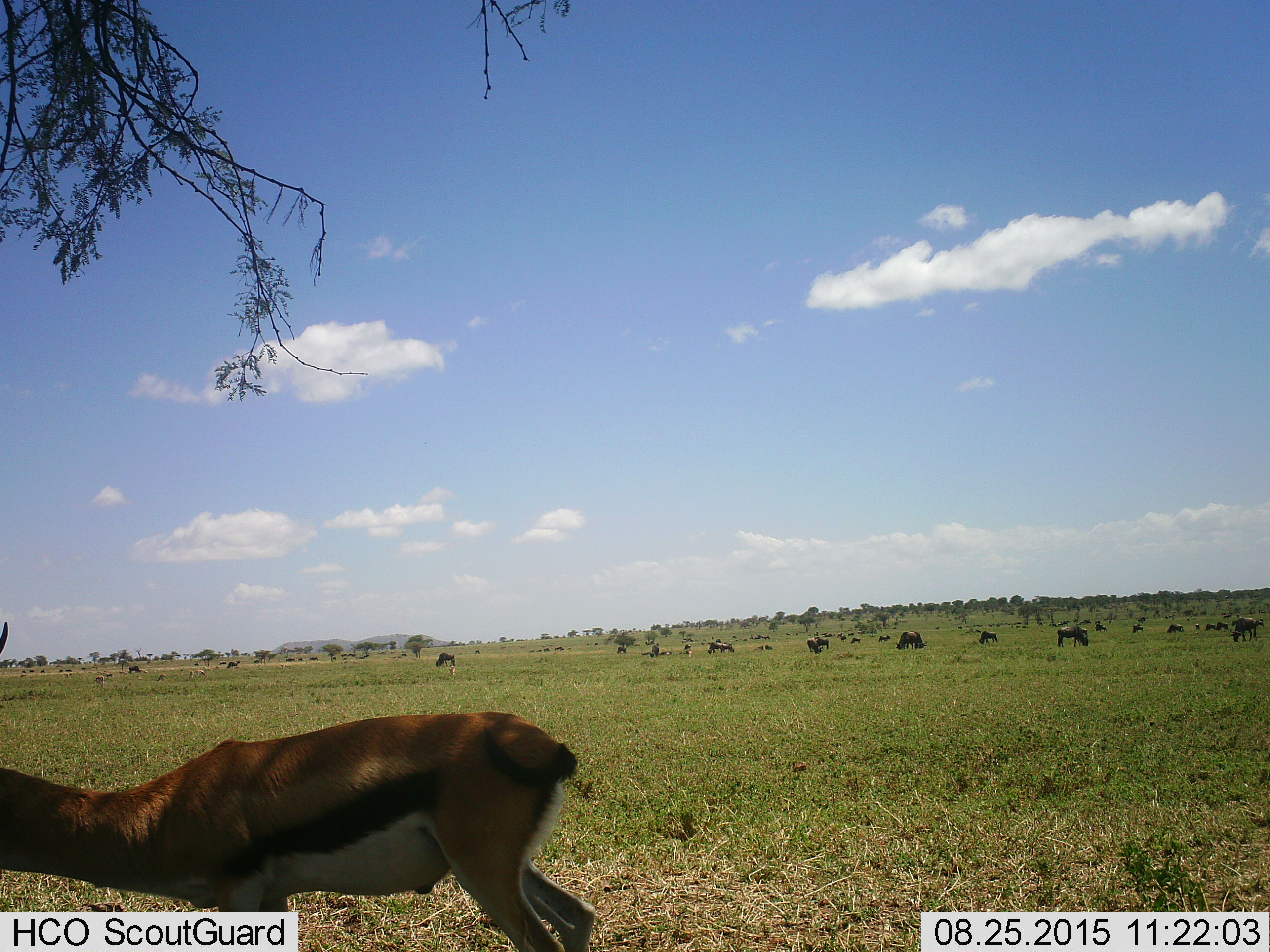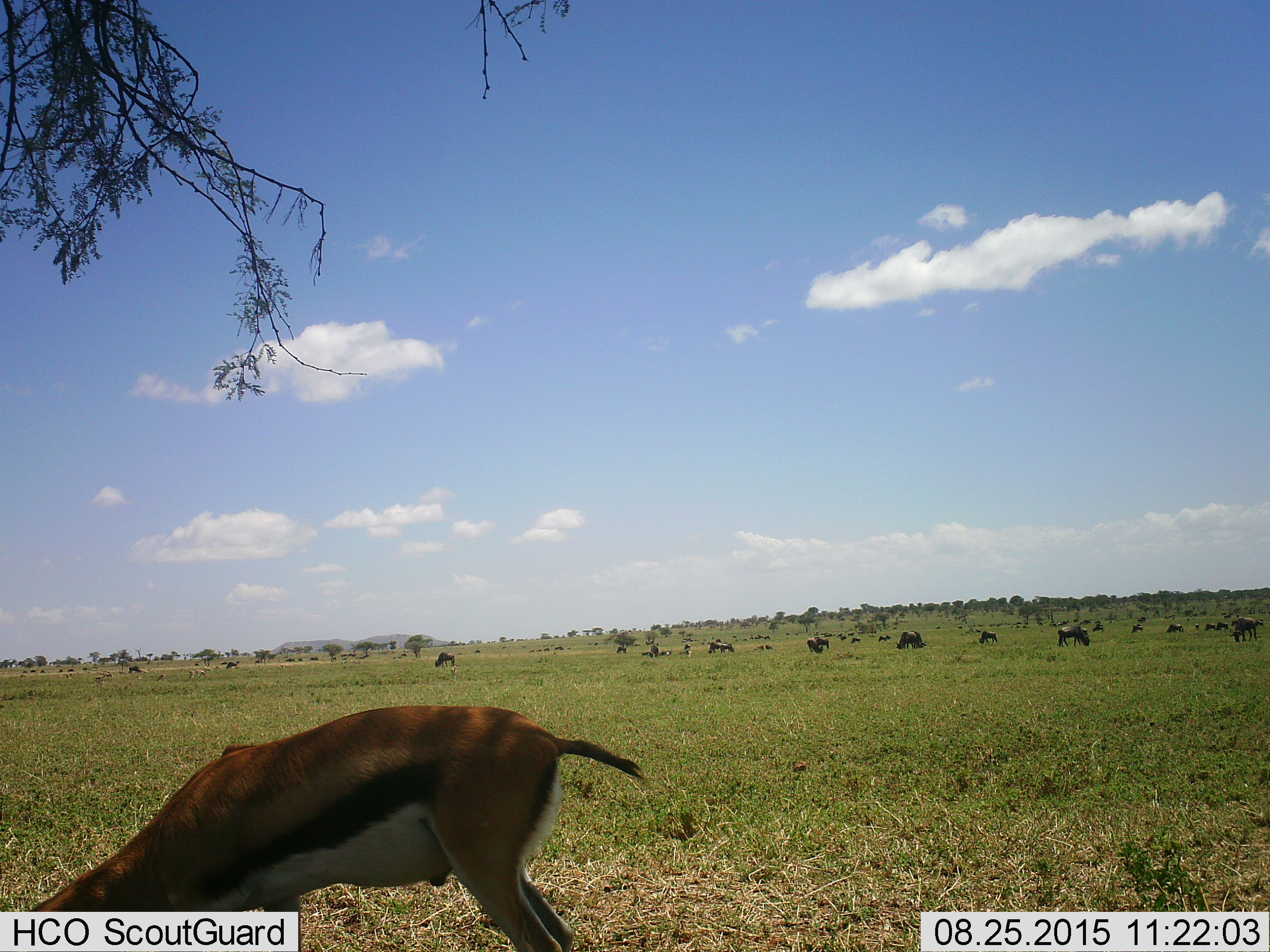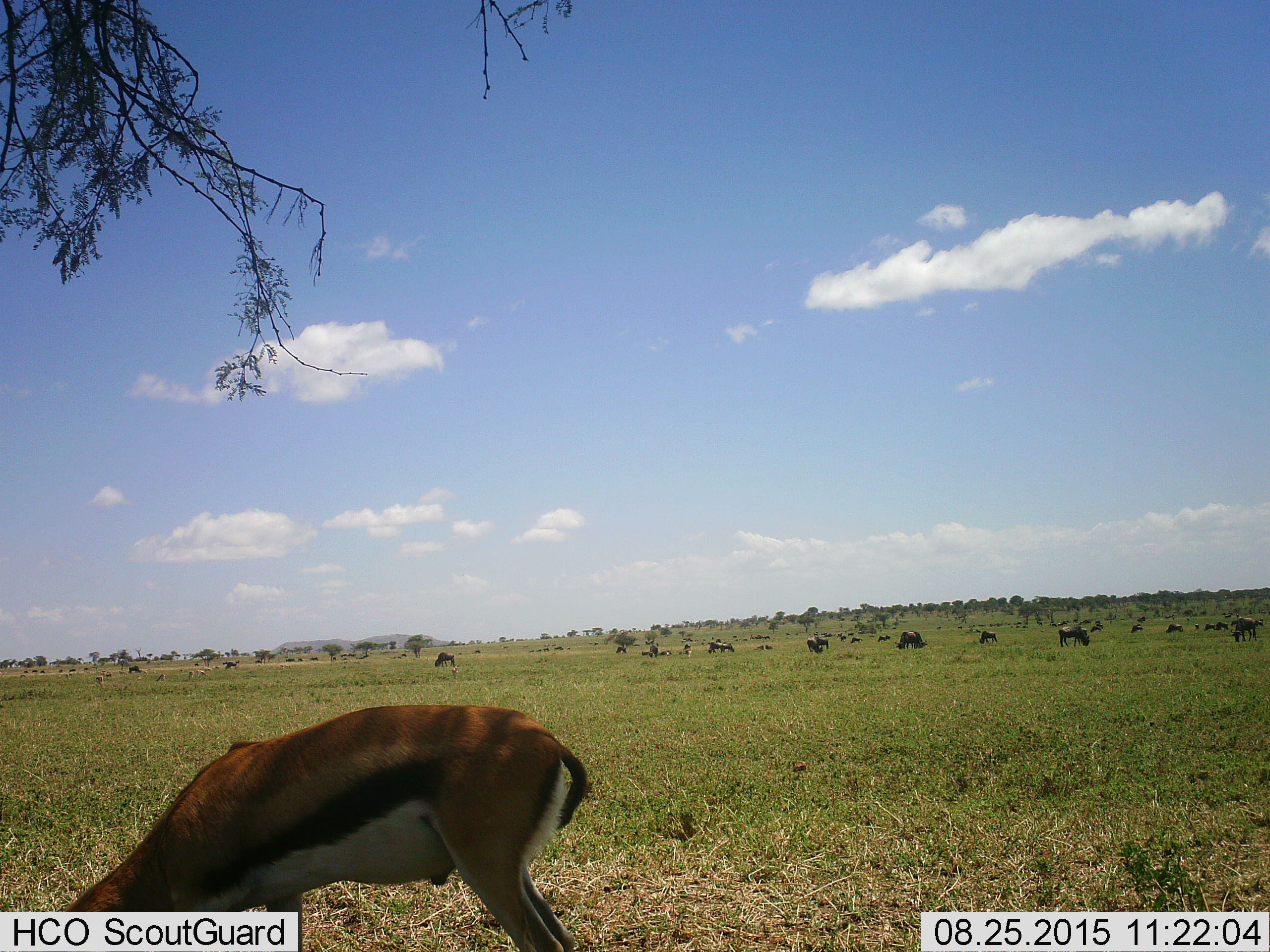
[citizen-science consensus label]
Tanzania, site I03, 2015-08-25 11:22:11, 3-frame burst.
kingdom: Animalia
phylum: Chordata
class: Mammalia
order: Artiodactyla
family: Bovidae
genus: Eudorcas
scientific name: Eudorcas thomsonii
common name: thomson's gazelle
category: gazellethomsons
Gazellethomsons (thomson's gazelle) (Eudorcas thomsonii), count 1. Behavior (volunteer vote fractions): standing 33%, resting 0%, moving 33%, interacting 0%. Young present (vote fraction): 0%. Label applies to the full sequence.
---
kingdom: Animalia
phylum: Chordata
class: Mammalia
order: Artiodactyla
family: Bovidae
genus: Connochaetes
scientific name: Connochaetes taurinus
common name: blue wildebeest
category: wildebeest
Wildebeest (blue wildebeest) (Connochaetes taurinus), count 11-50. Behavior (volunteer vote fractions): standing 29%, resting 29%, moving 43%, interacting 0%. Young present (vote fraction): 14%. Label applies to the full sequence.